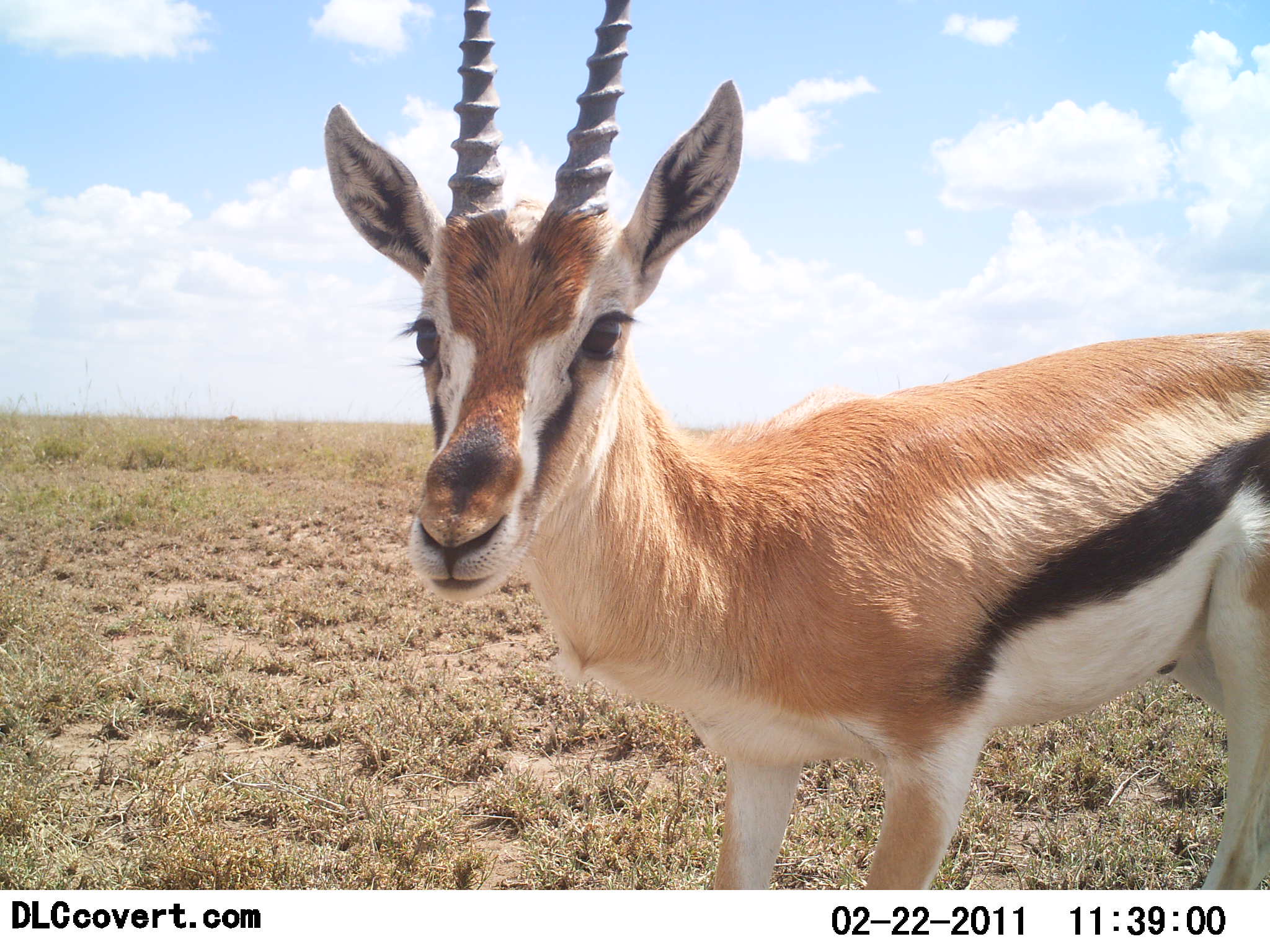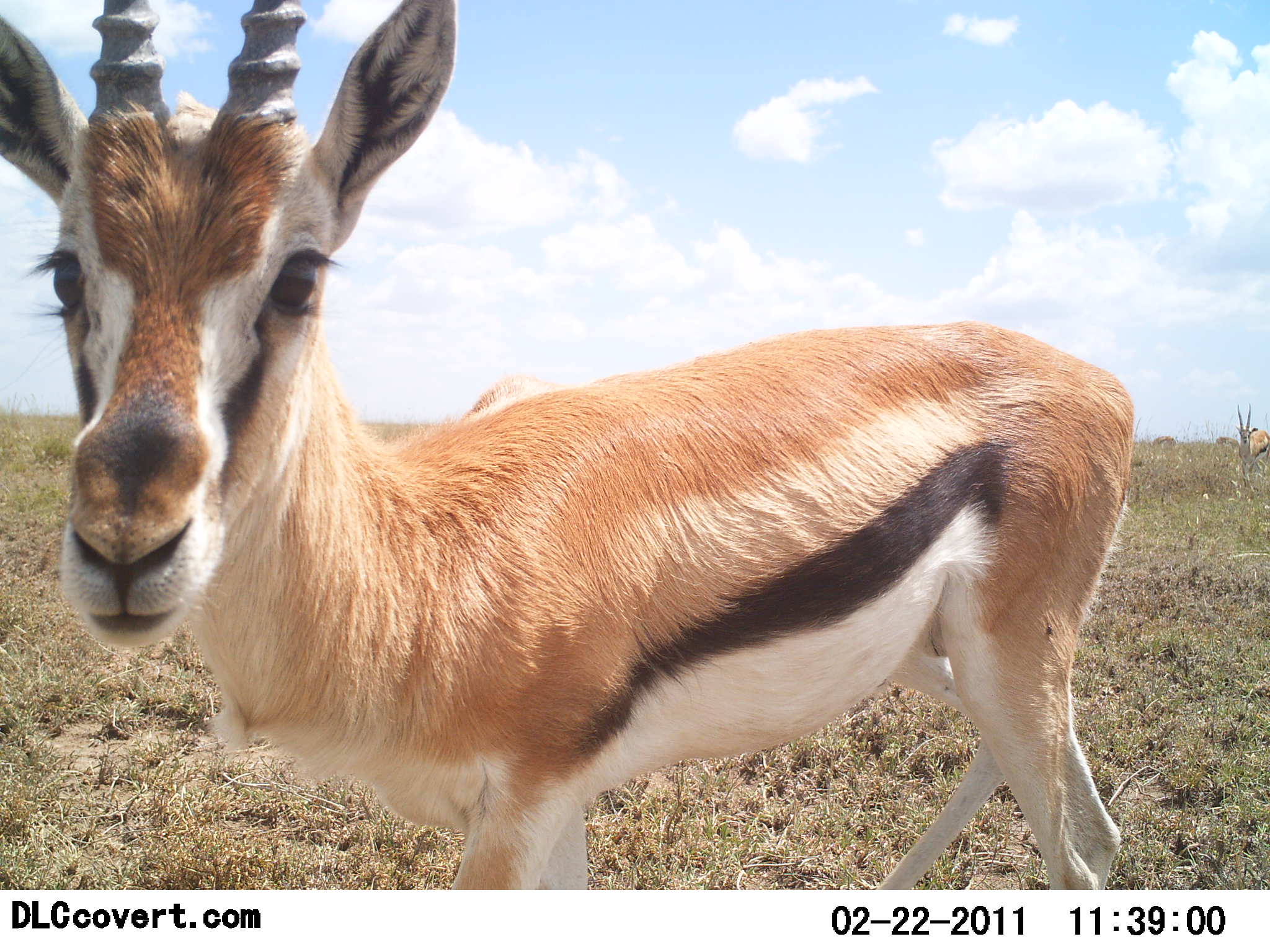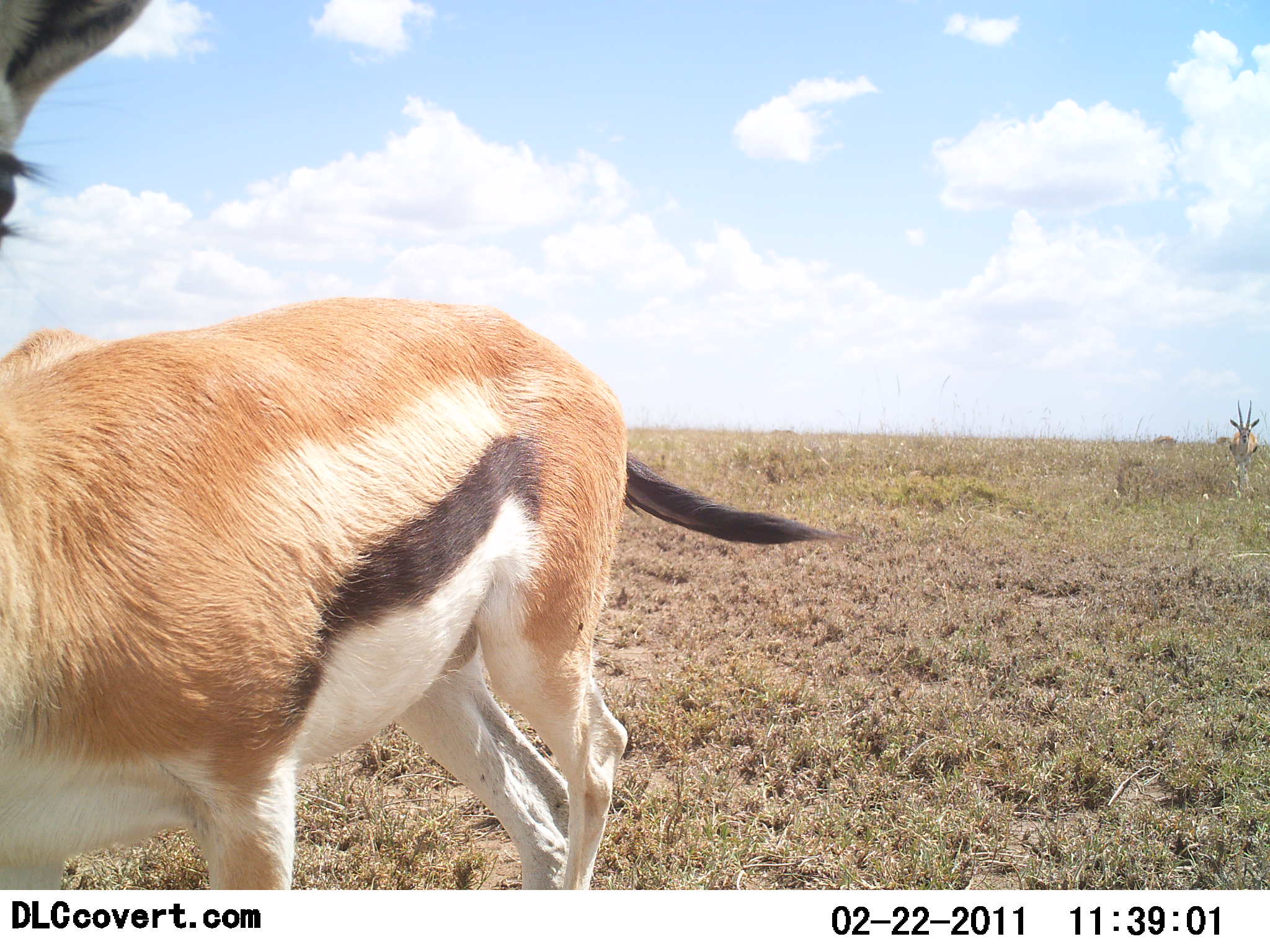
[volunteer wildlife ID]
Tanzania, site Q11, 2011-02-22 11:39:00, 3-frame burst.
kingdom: Animalia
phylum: Chordata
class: Mammalia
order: Artiodactyla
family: Bovidae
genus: Eudorcas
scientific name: Eudorcas thomsonii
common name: thomson's gazelle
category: gazellethomsons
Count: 1.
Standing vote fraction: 27%.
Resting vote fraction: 0%.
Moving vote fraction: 73%.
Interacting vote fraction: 0%.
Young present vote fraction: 0%.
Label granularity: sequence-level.